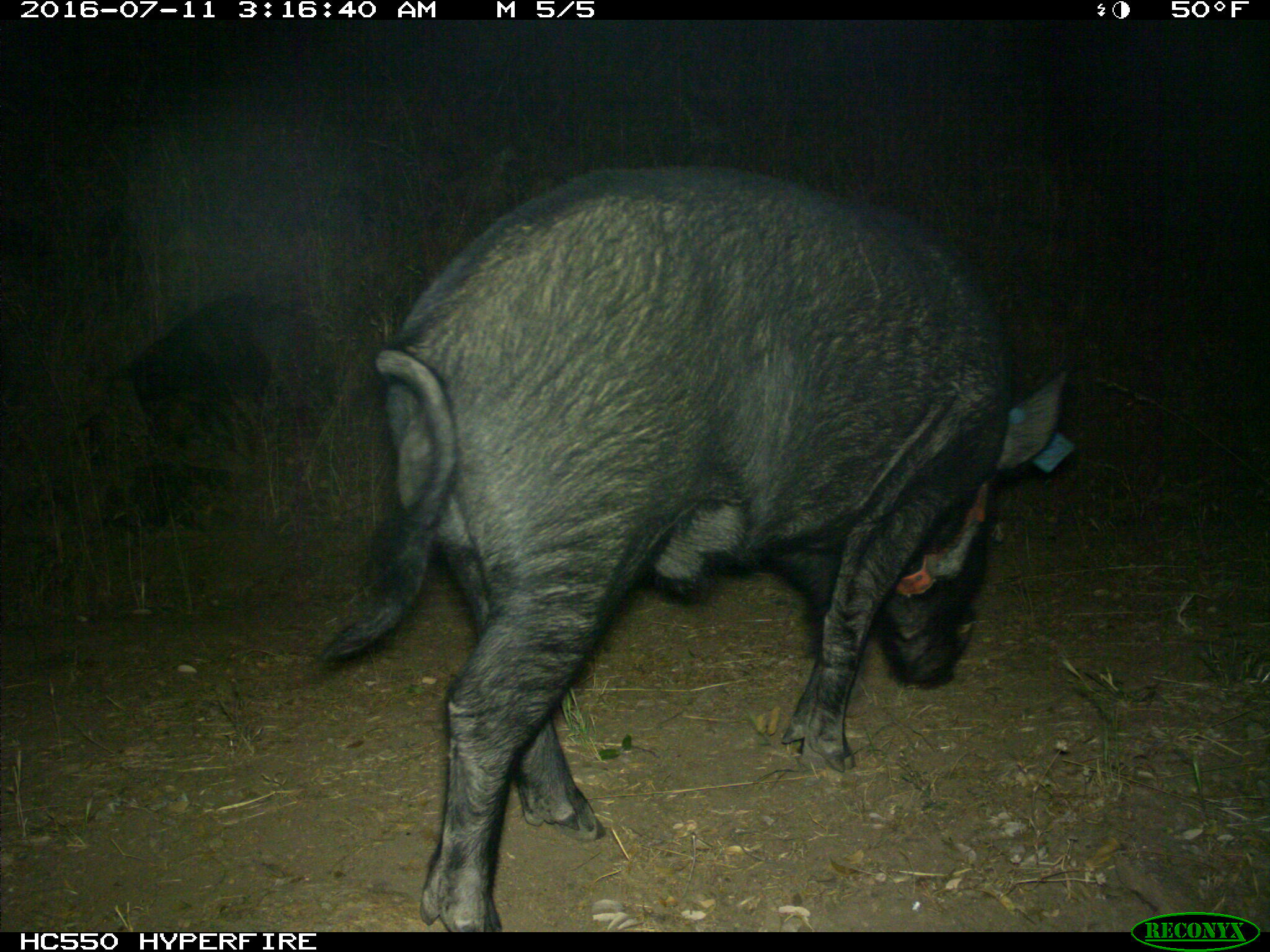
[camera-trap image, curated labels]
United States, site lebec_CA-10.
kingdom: Animalia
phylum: Chordata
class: Mammalia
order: Artiodactyla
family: Suidae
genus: Sus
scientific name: Sus scrofa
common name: wild boar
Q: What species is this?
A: Sus scrofa (wild boar).